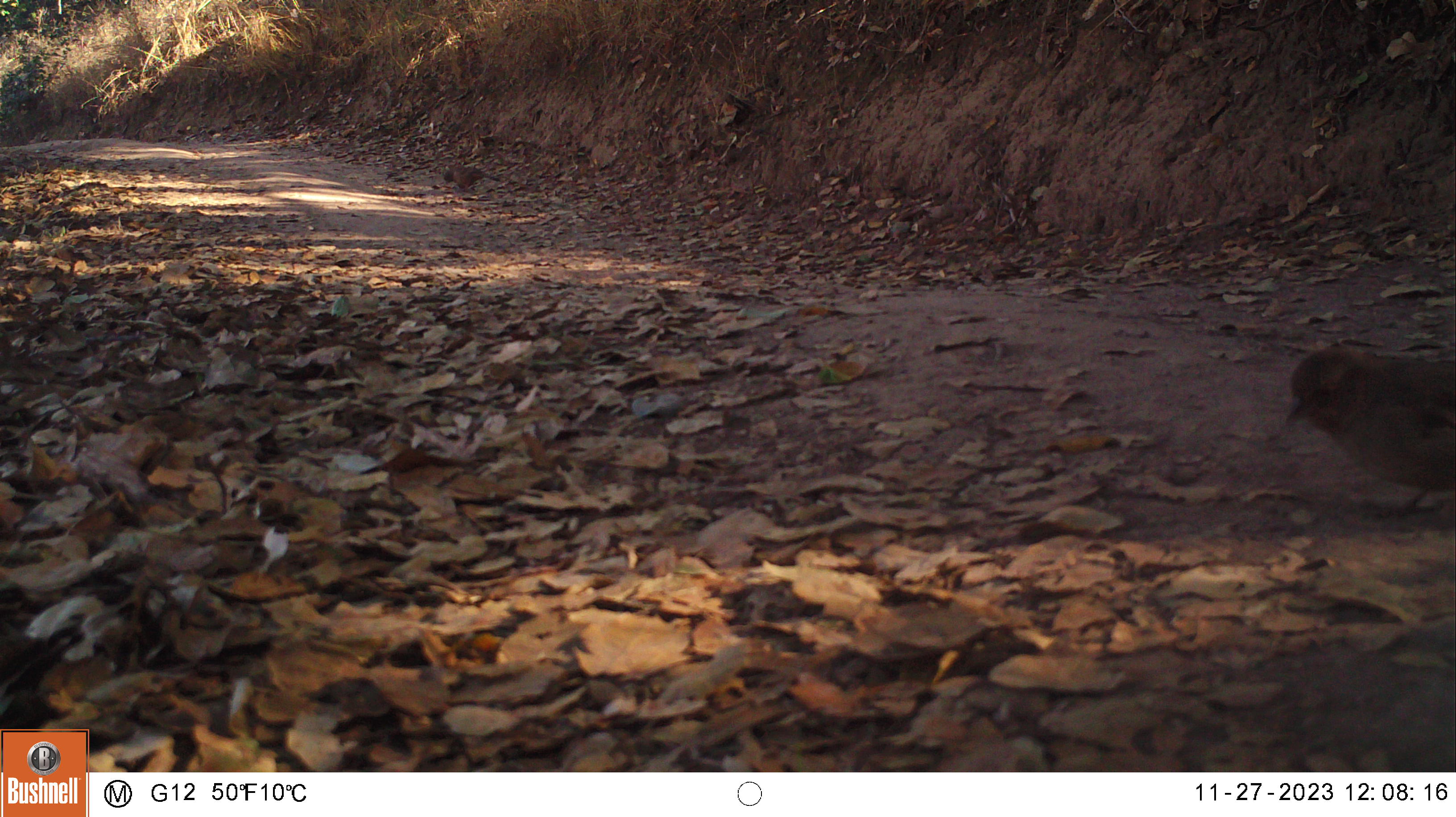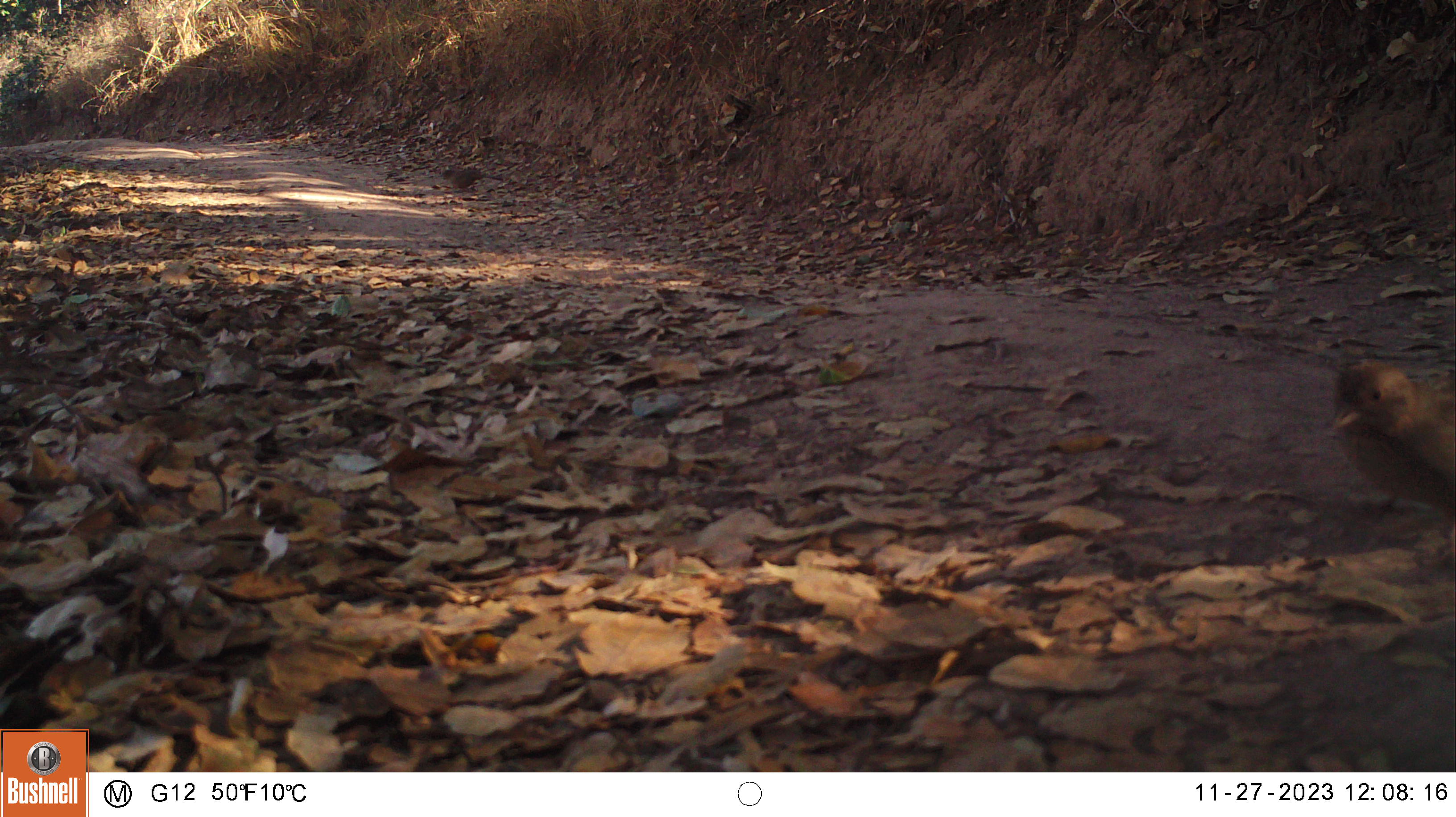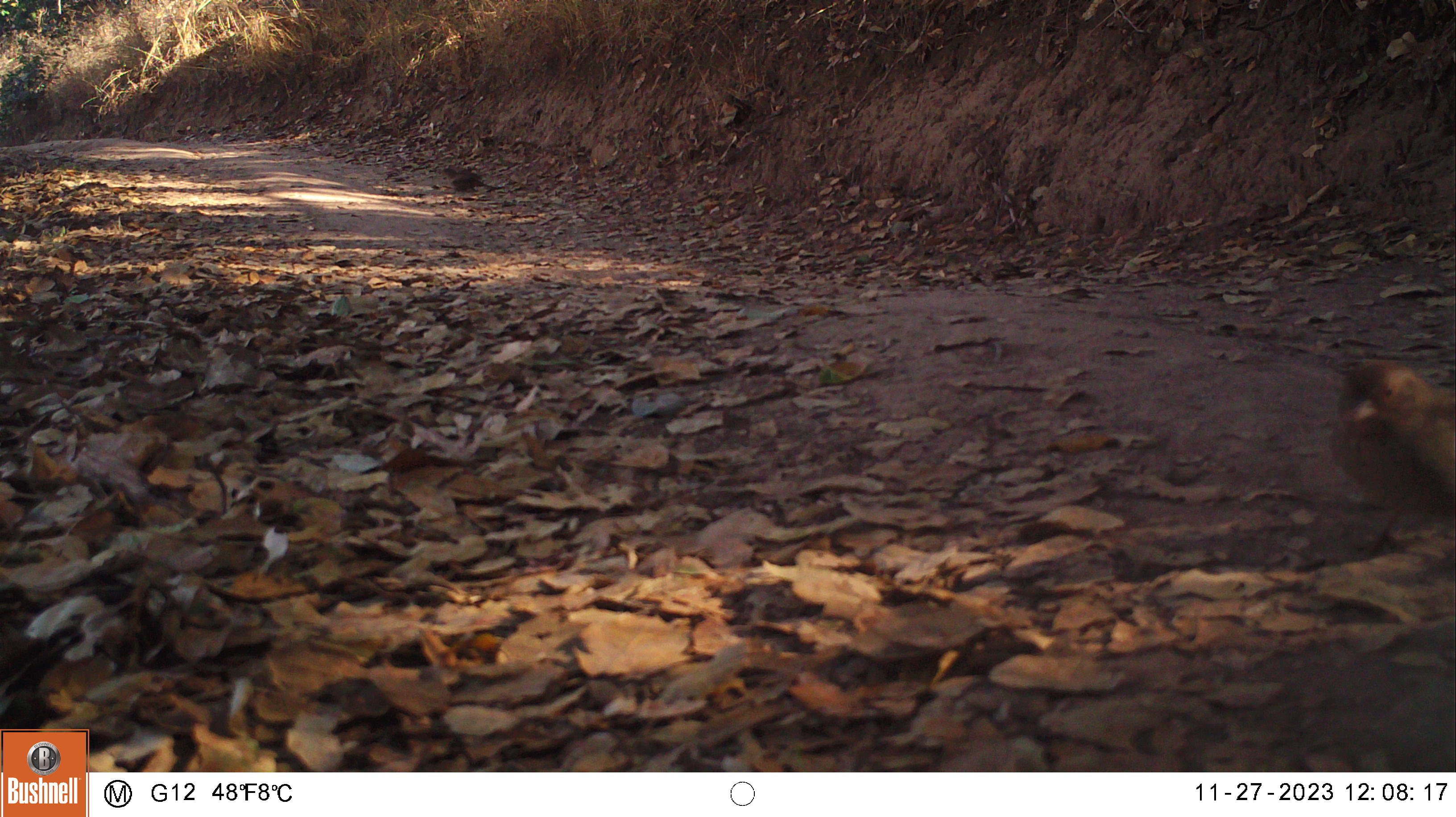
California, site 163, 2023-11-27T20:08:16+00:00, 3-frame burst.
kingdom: Animalia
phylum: Chordata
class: Aves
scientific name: Aves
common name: bird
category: unknown bird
Unknown bird (bird) (Aves).